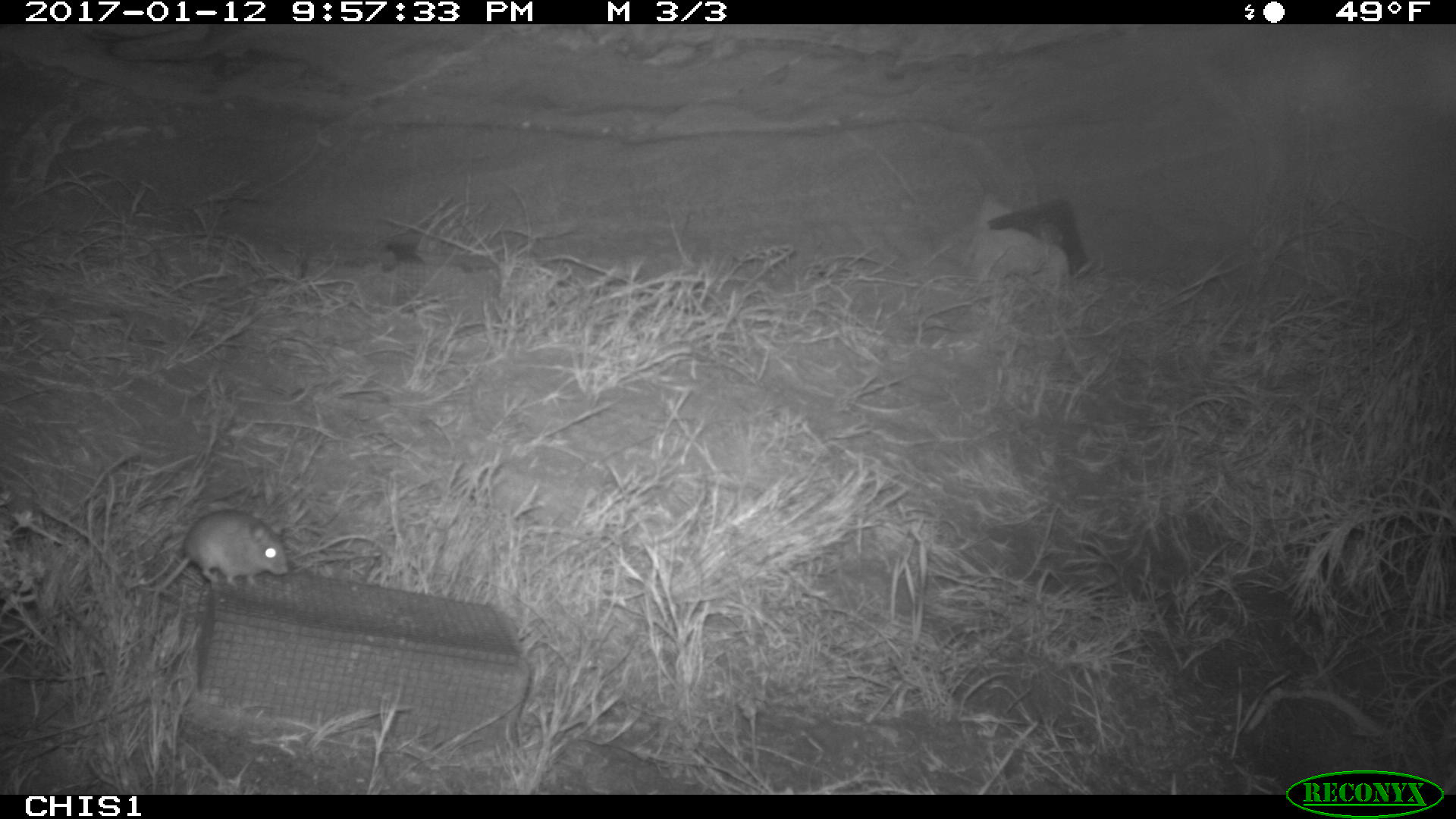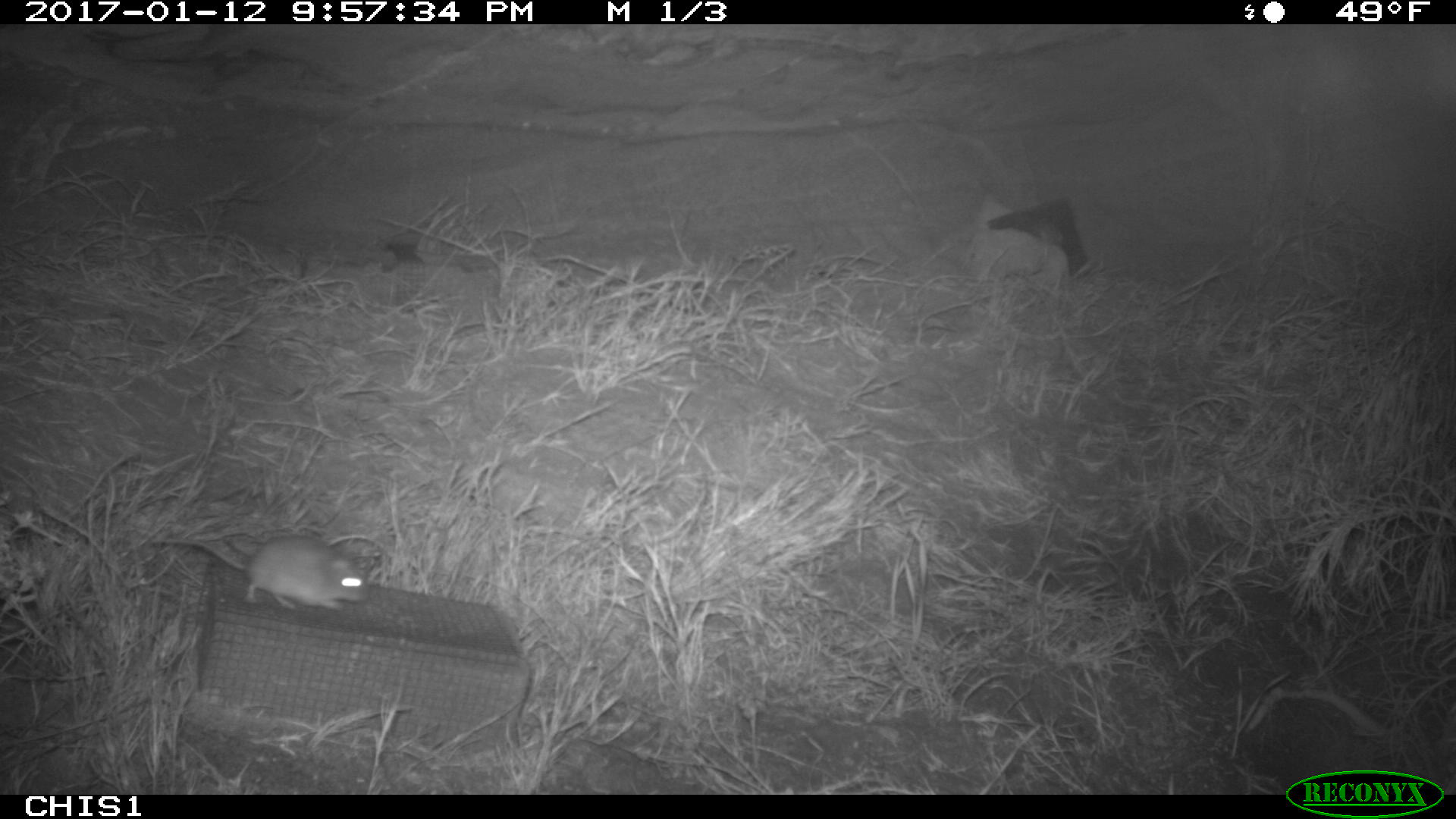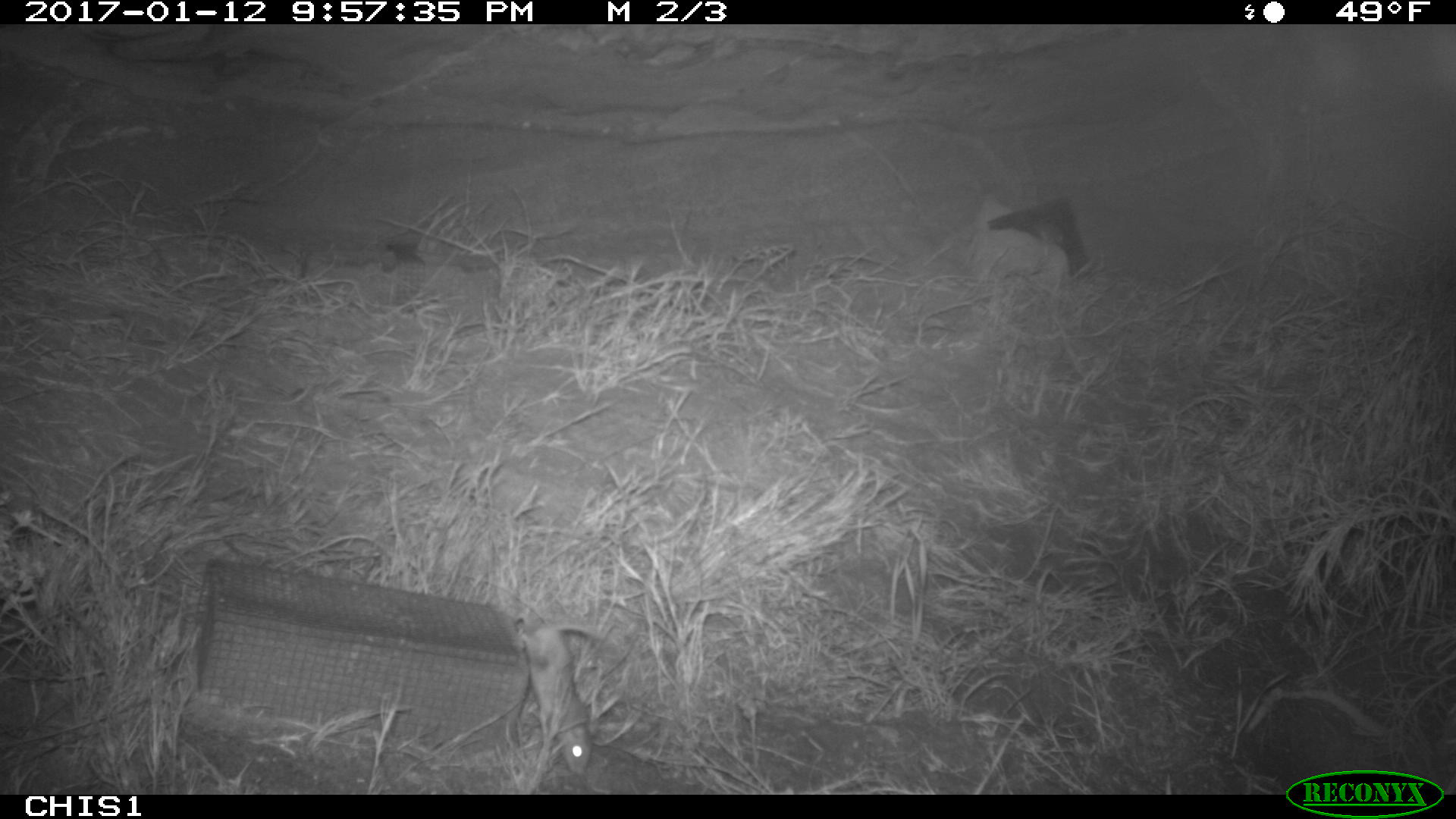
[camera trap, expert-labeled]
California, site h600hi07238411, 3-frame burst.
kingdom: Animalia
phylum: Chordata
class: Mammalia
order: Rodentia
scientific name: Rodentia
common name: rodent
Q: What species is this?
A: Rodent (Rodentia).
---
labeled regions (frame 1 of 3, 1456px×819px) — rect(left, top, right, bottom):
rodent: rect(153, 510, 288, 596)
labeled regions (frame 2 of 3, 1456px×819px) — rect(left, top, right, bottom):
rodent: rect(149, 533, 369, 610)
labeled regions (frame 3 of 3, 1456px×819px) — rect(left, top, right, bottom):
rodent: rect(516, 613, 604, 774)